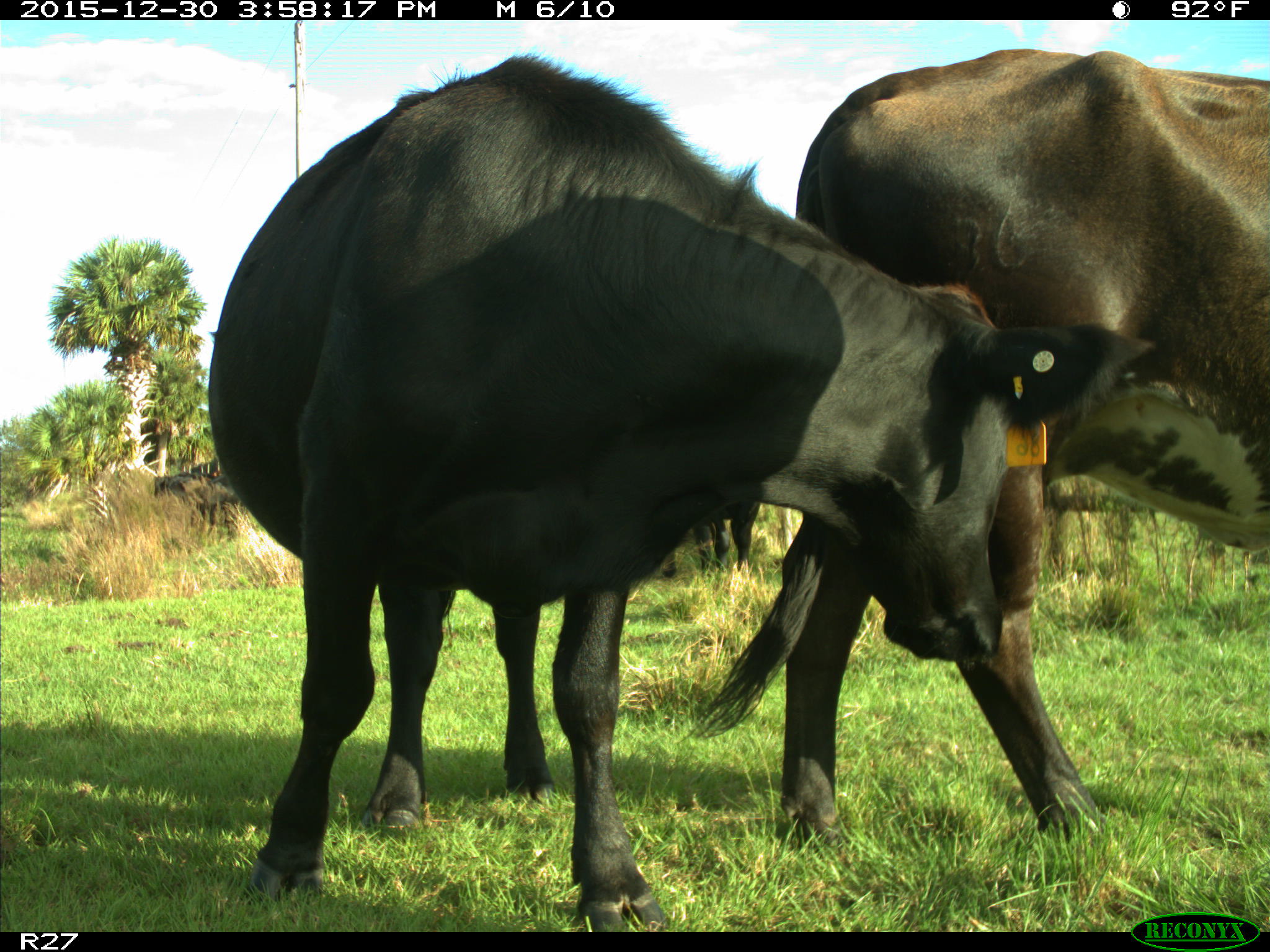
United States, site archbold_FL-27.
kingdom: Animalia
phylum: Chordata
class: Mammalia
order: Artiodactyla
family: Bovidae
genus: Bos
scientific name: Bos taurus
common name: domestic cow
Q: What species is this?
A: Bos taurus (domestic cow).